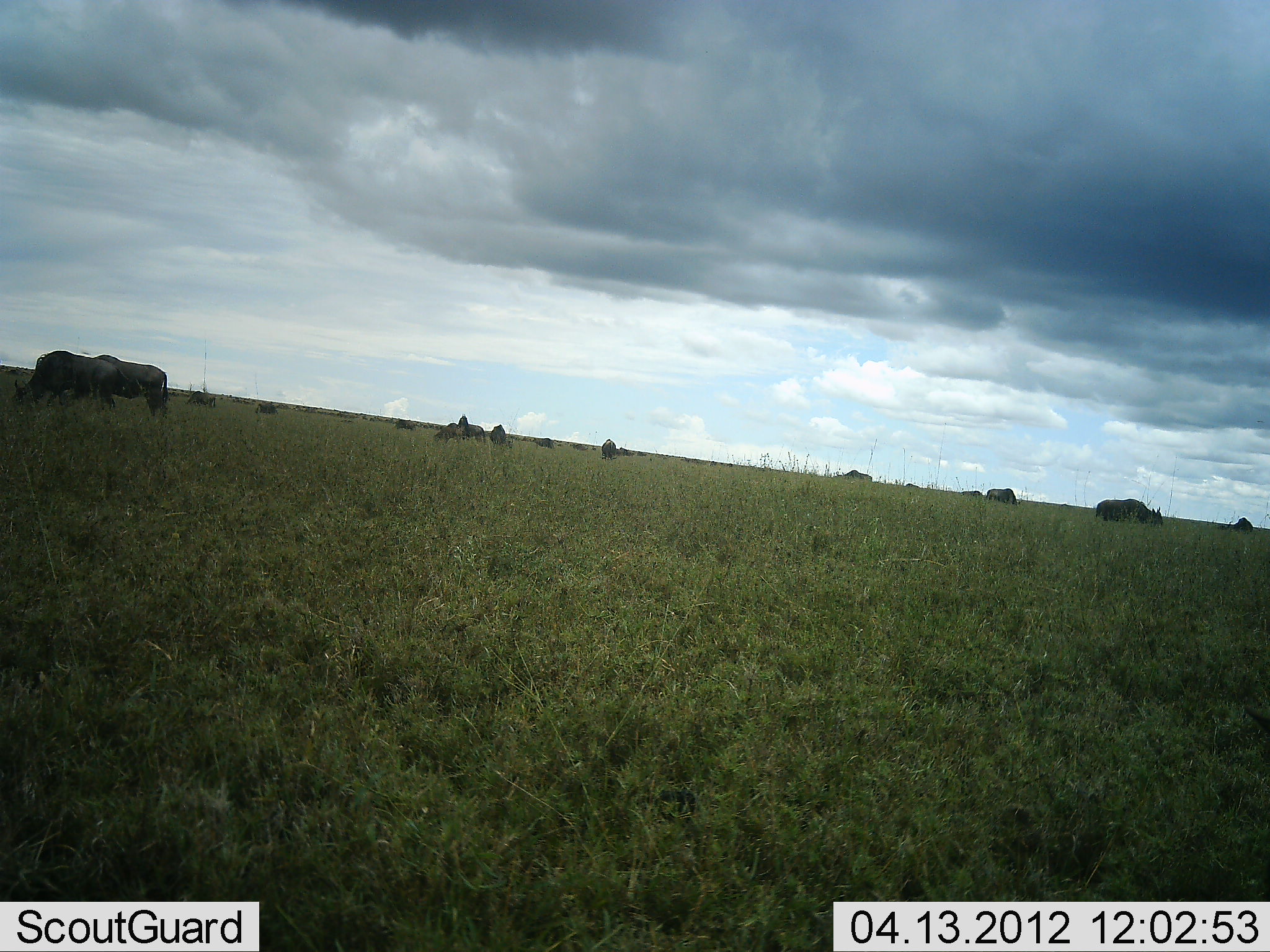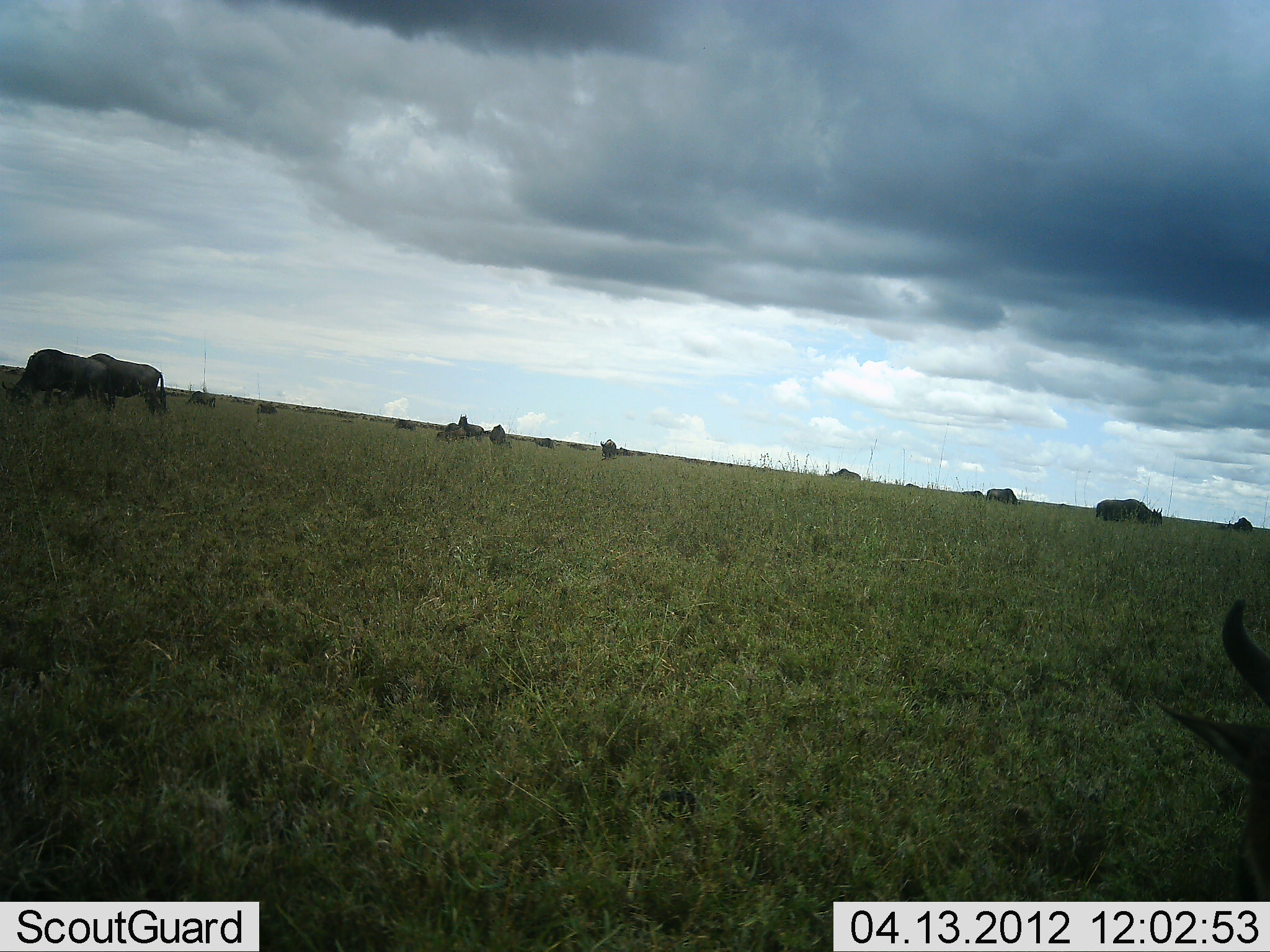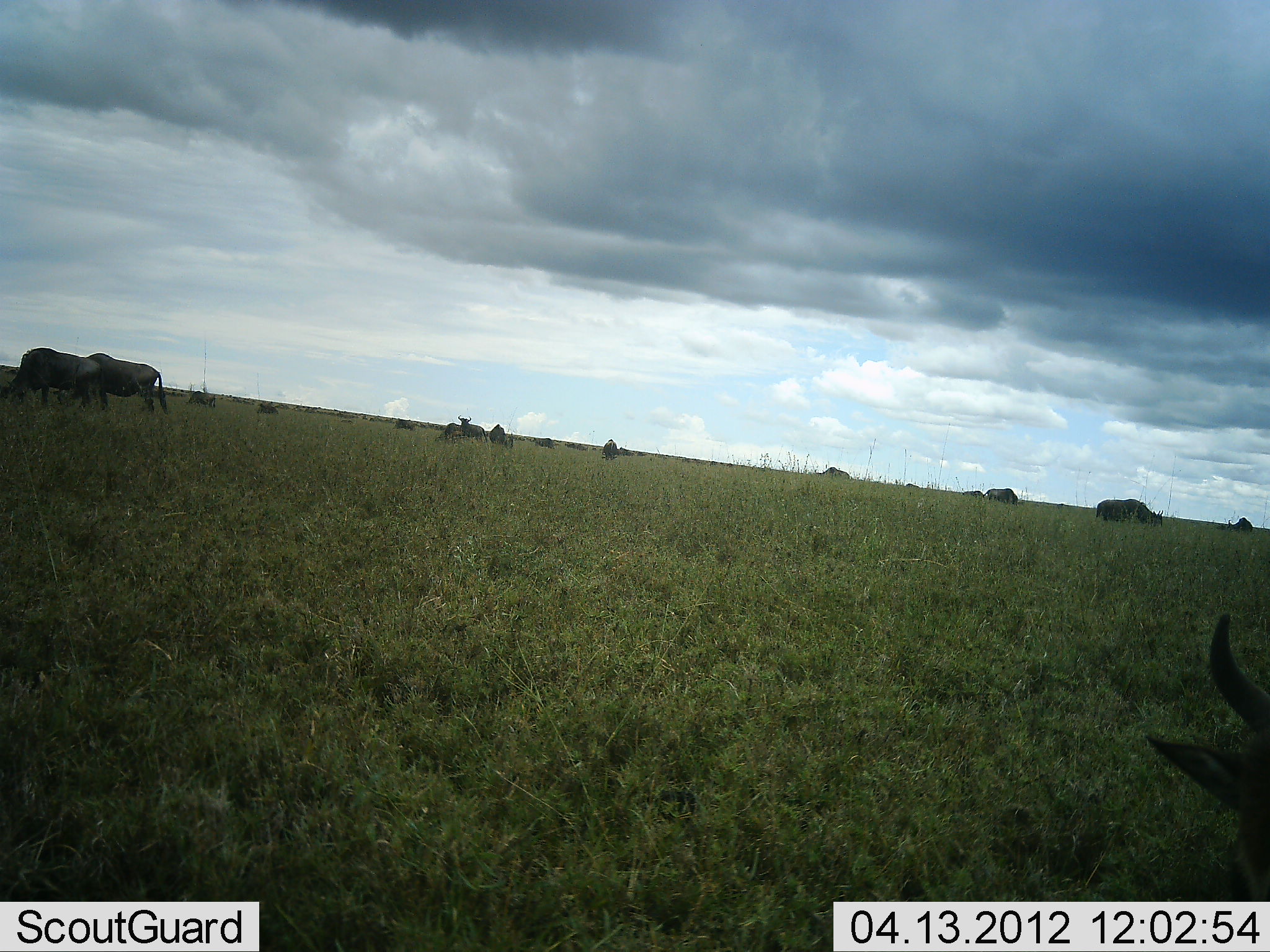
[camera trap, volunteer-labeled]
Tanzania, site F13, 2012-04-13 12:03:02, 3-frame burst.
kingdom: Animalia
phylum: Chordata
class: Mammalia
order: Artiodactyla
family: Bovidae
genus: Connochaetes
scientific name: Connochaetes taurinus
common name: blue wildebeest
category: wildebeest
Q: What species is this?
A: Wildebeest (blue wildebeest) (Connochaetes taurinus).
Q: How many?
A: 11-50.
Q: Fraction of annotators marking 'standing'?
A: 65%.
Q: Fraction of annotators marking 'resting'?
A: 17%.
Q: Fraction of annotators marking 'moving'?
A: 48%.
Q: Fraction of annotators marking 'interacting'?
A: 4%.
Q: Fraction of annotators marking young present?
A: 4%.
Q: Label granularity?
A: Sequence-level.